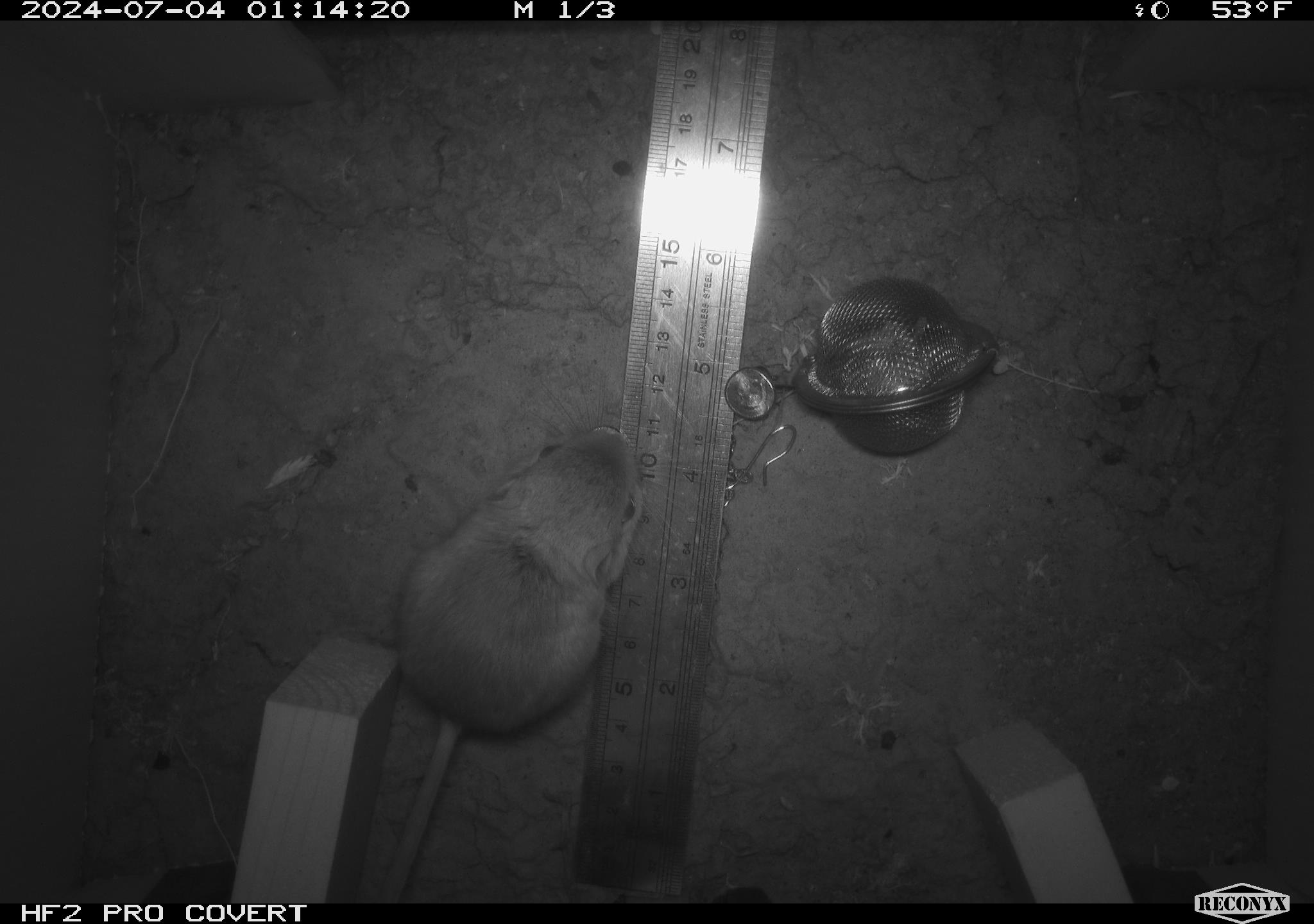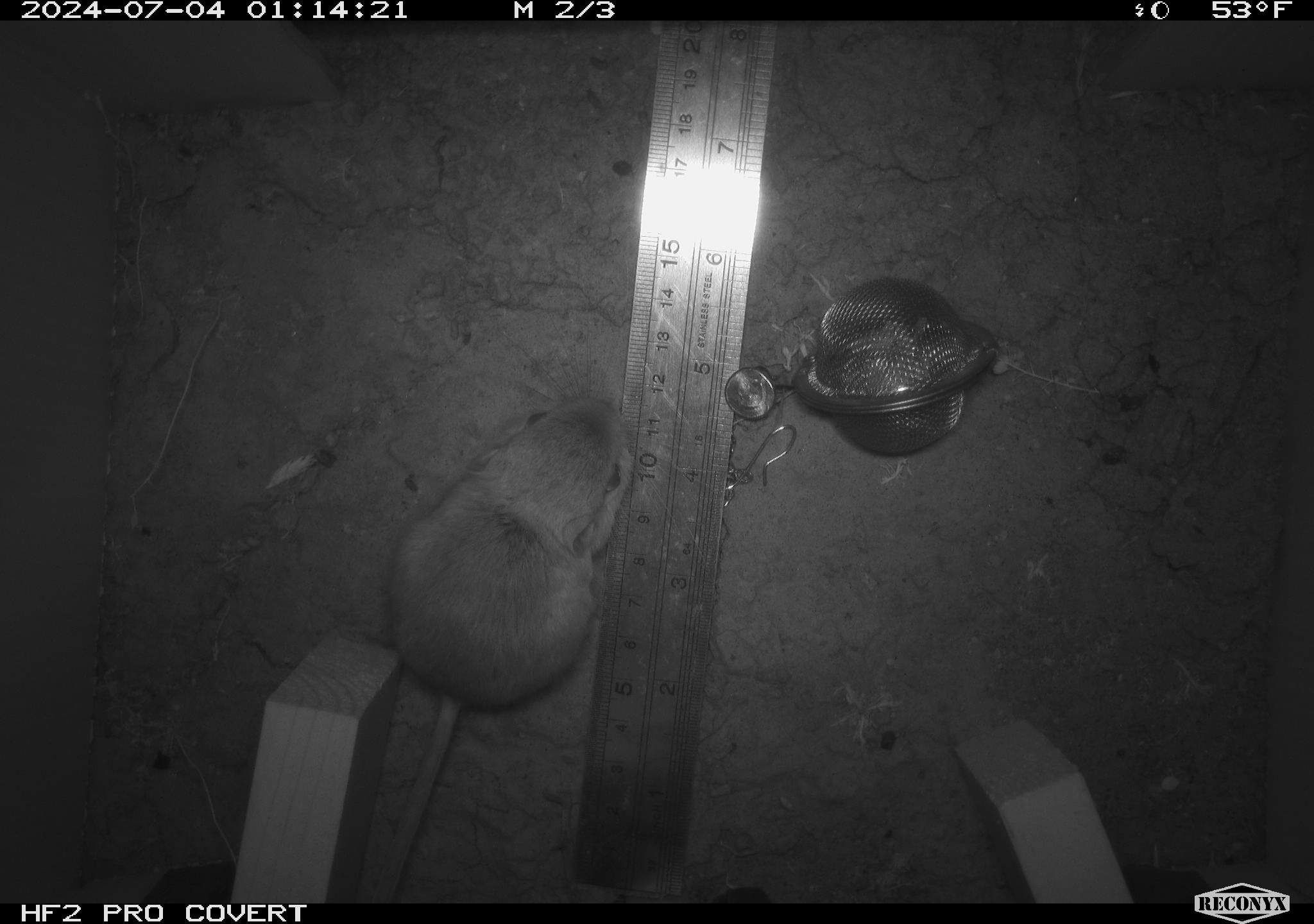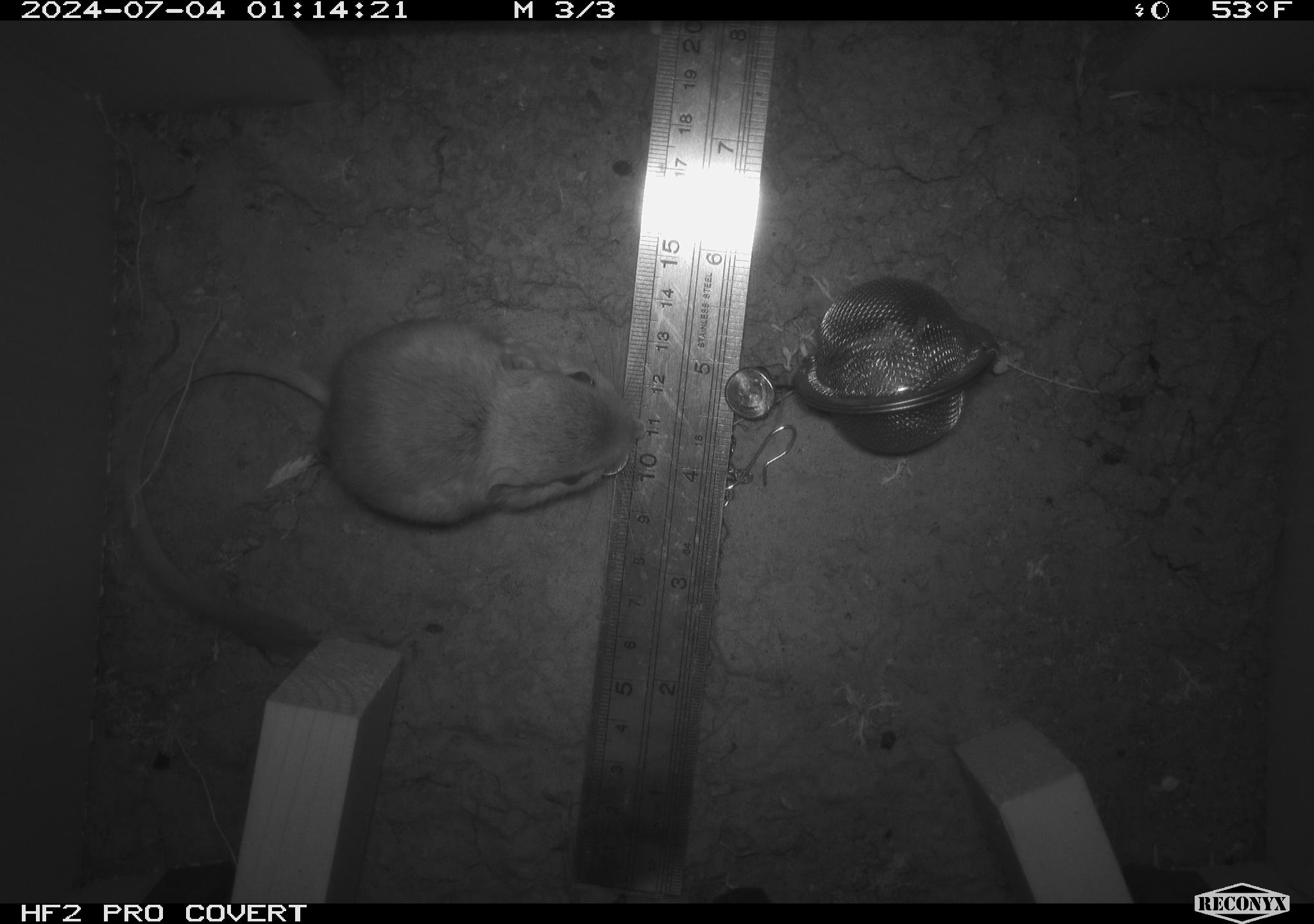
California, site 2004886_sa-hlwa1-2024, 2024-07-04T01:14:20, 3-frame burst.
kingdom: Animalia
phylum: Chordata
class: Mammalia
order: Rodentia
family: Heteromyidae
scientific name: Heteromyidae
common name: kangaroo rats and pocket mice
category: heteromyidae family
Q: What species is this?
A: Heteromyidae family (kangaroo rats and pocket mice) (Heteromyidae).